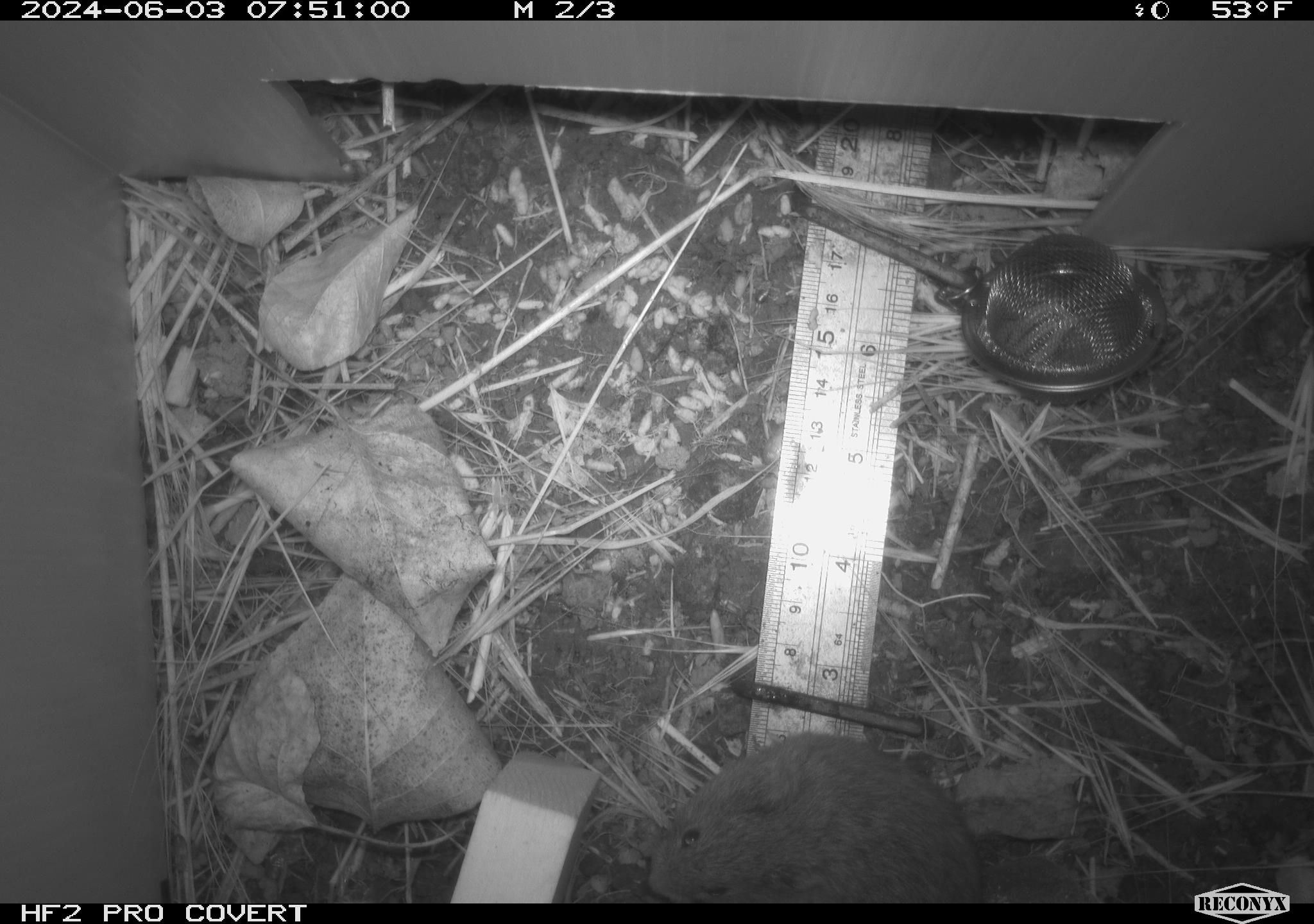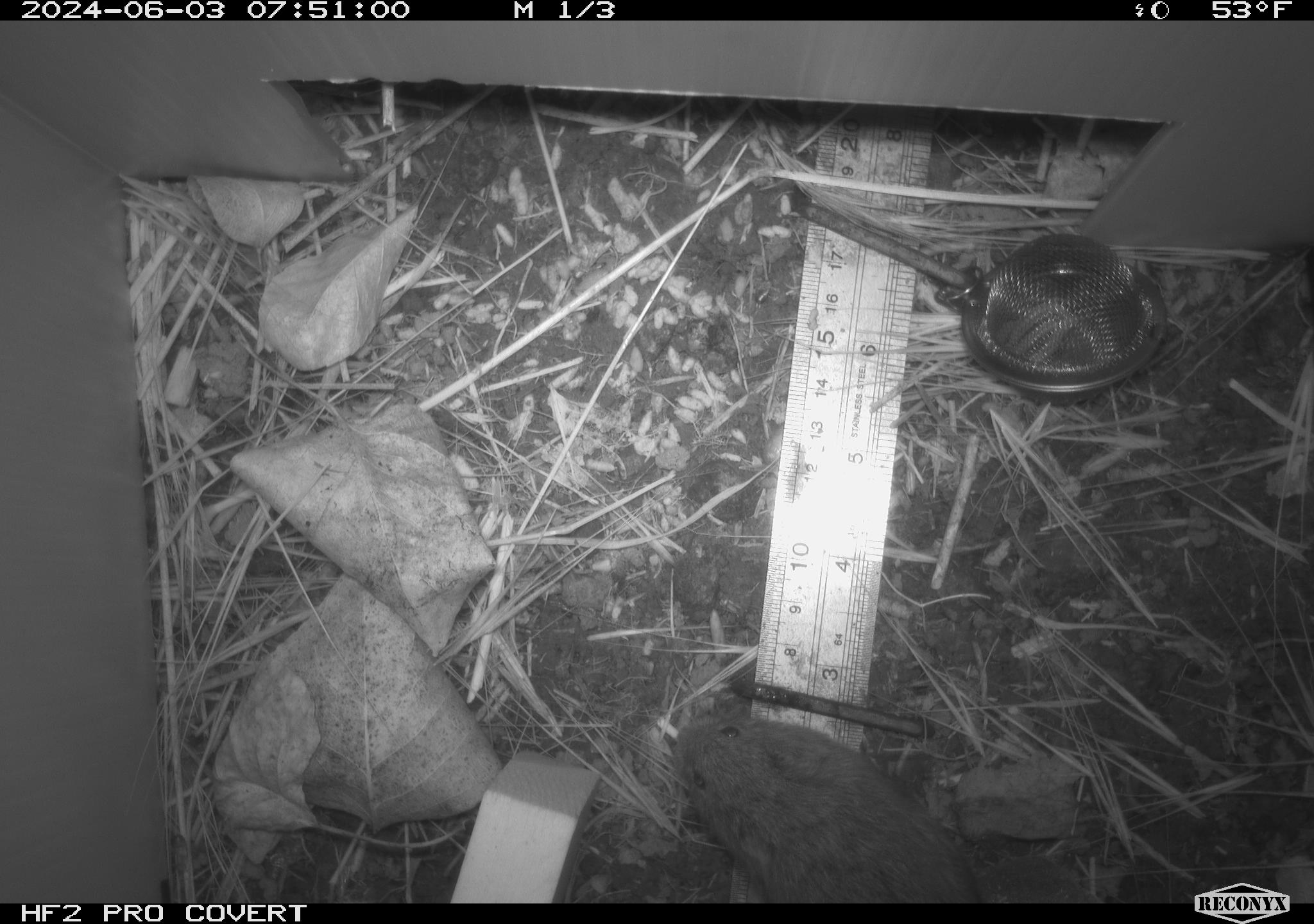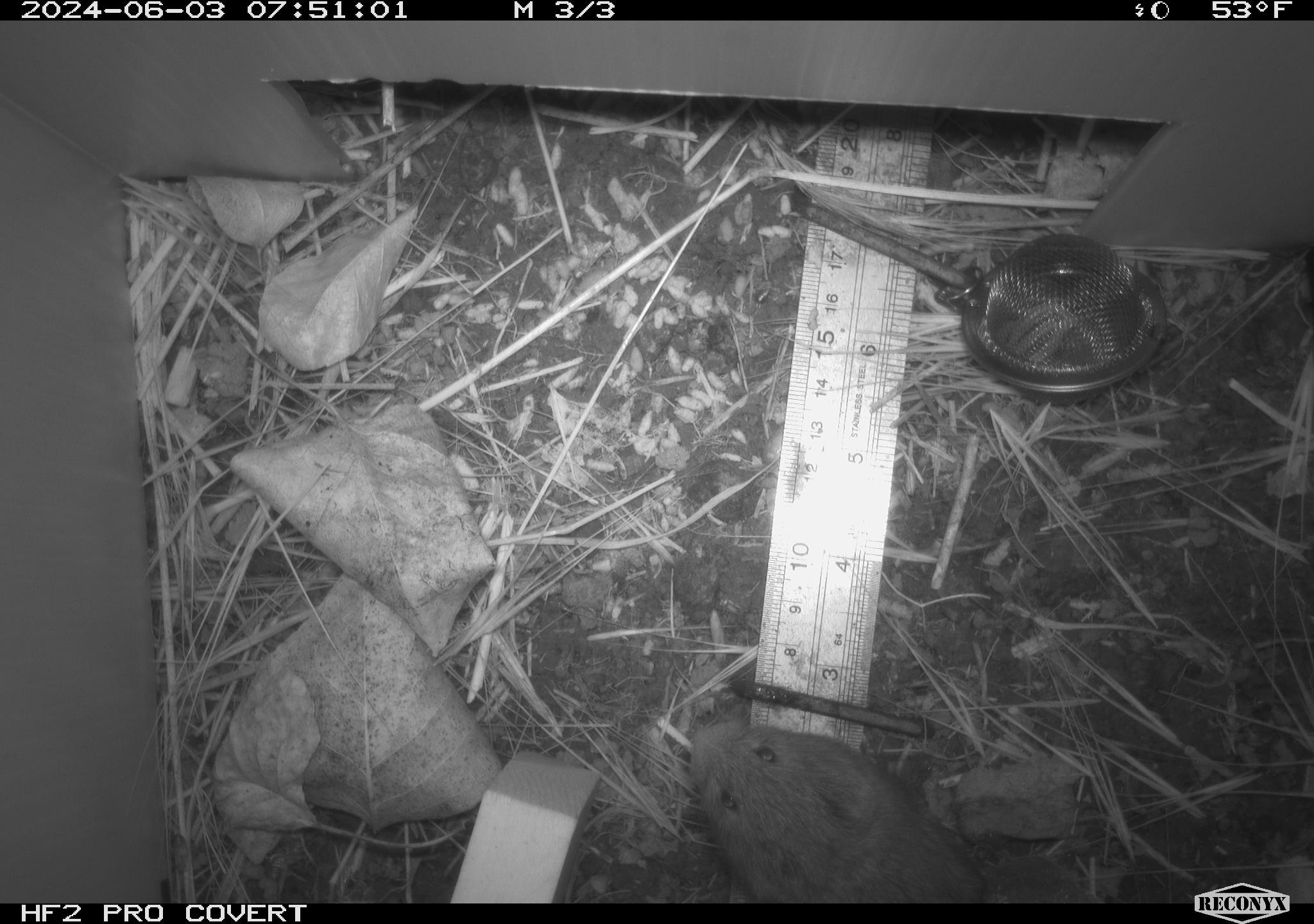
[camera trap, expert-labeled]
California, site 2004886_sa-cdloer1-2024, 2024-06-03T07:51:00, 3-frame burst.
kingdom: Animalia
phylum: Chordata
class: Mammalia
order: Rodentia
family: Cricetidae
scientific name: Arvicolinae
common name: voles, lemmings, and muskrats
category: arvicolinae subfamily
Arvicolinae subfamily (voles, lemmings, and muskrats) (Arvicolinae).